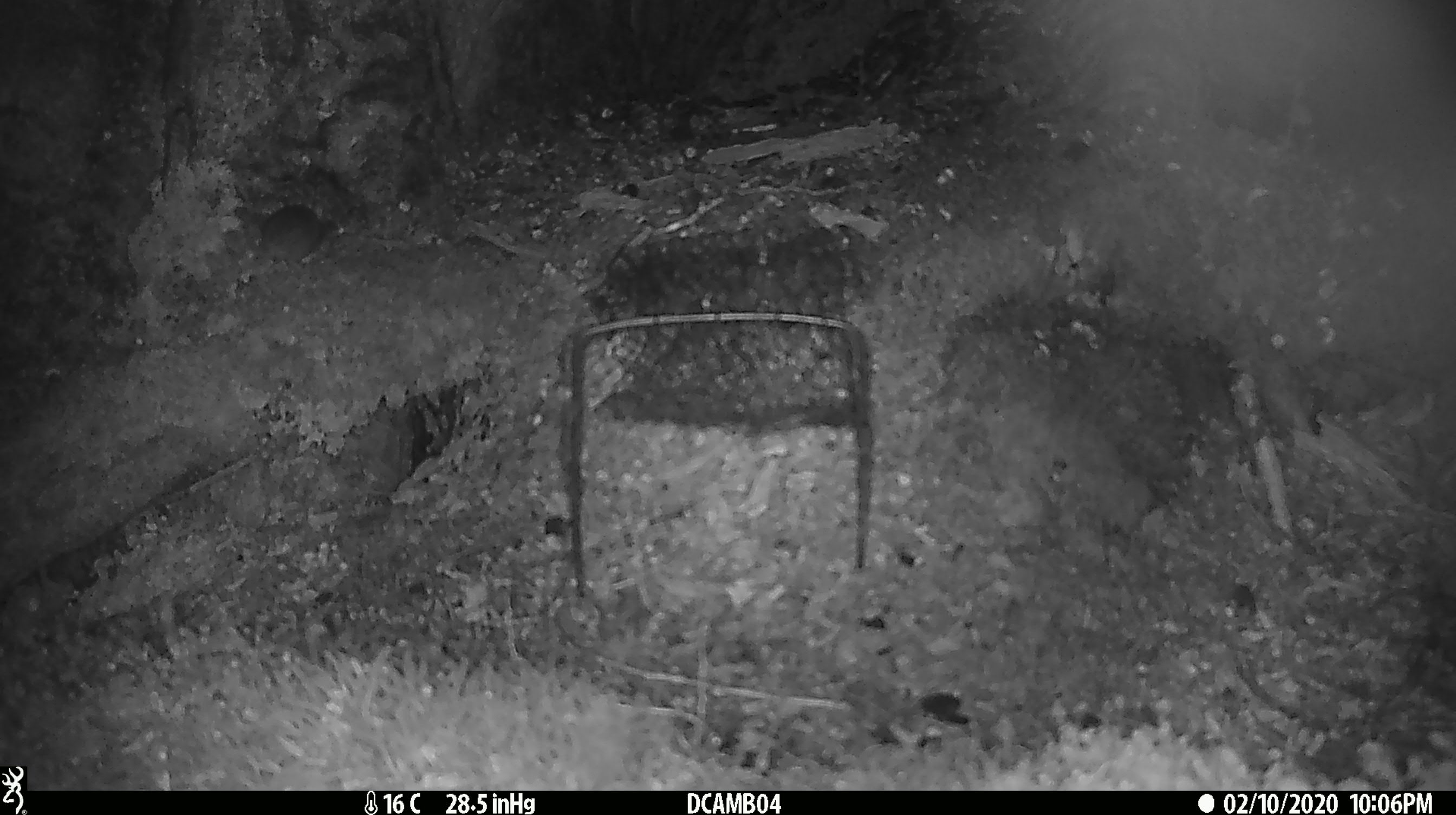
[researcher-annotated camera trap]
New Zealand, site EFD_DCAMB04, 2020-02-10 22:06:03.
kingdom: Animalia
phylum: Chordata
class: Mammalia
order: Rodentia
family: Muridae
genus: Mus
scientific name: Mus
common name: mouse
Mouse (Mus).